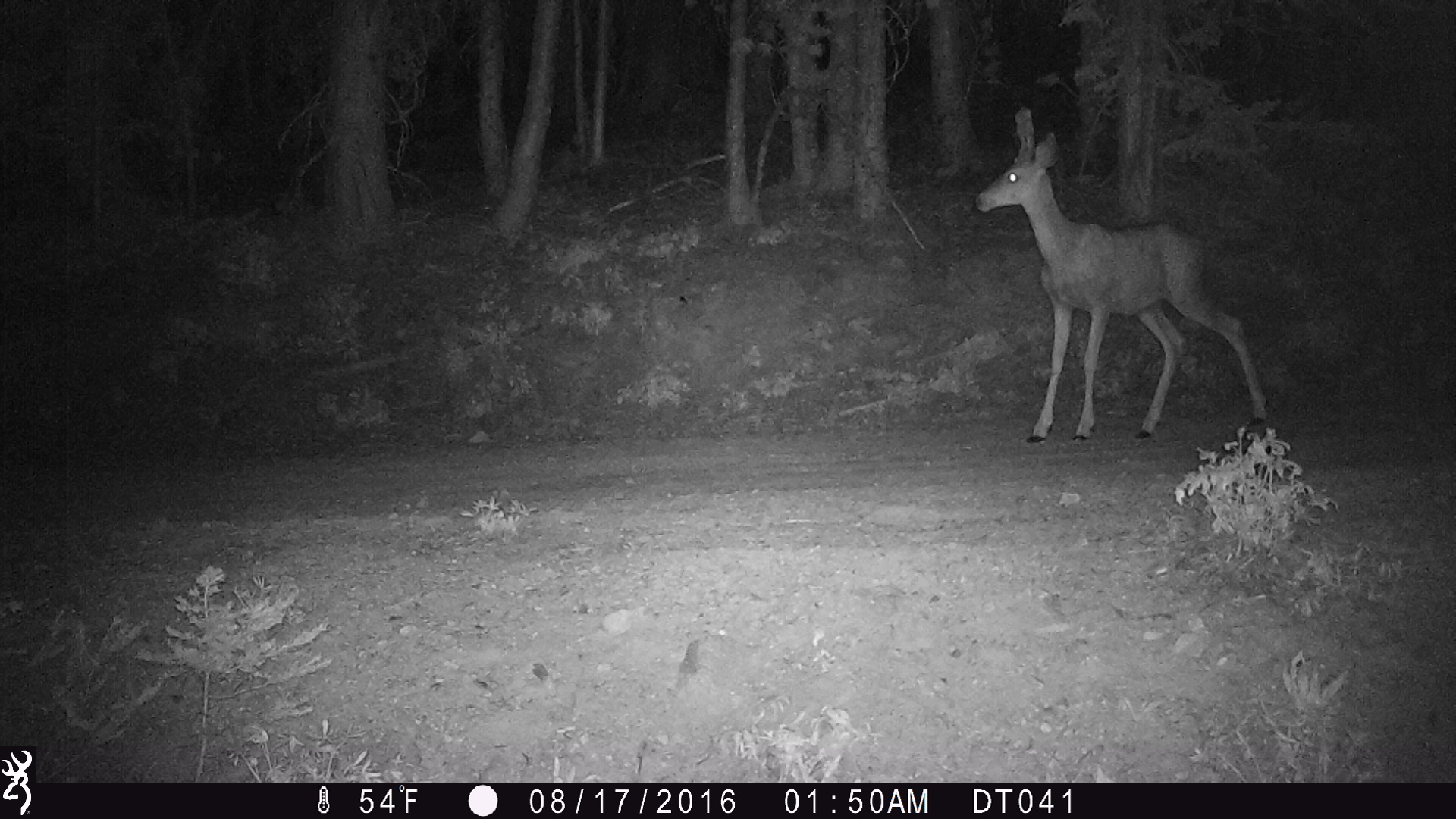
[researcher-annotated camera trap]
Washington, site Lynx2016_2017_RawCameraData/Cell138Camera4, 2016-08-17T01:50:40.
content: unidentified animal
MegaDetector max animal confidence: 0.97